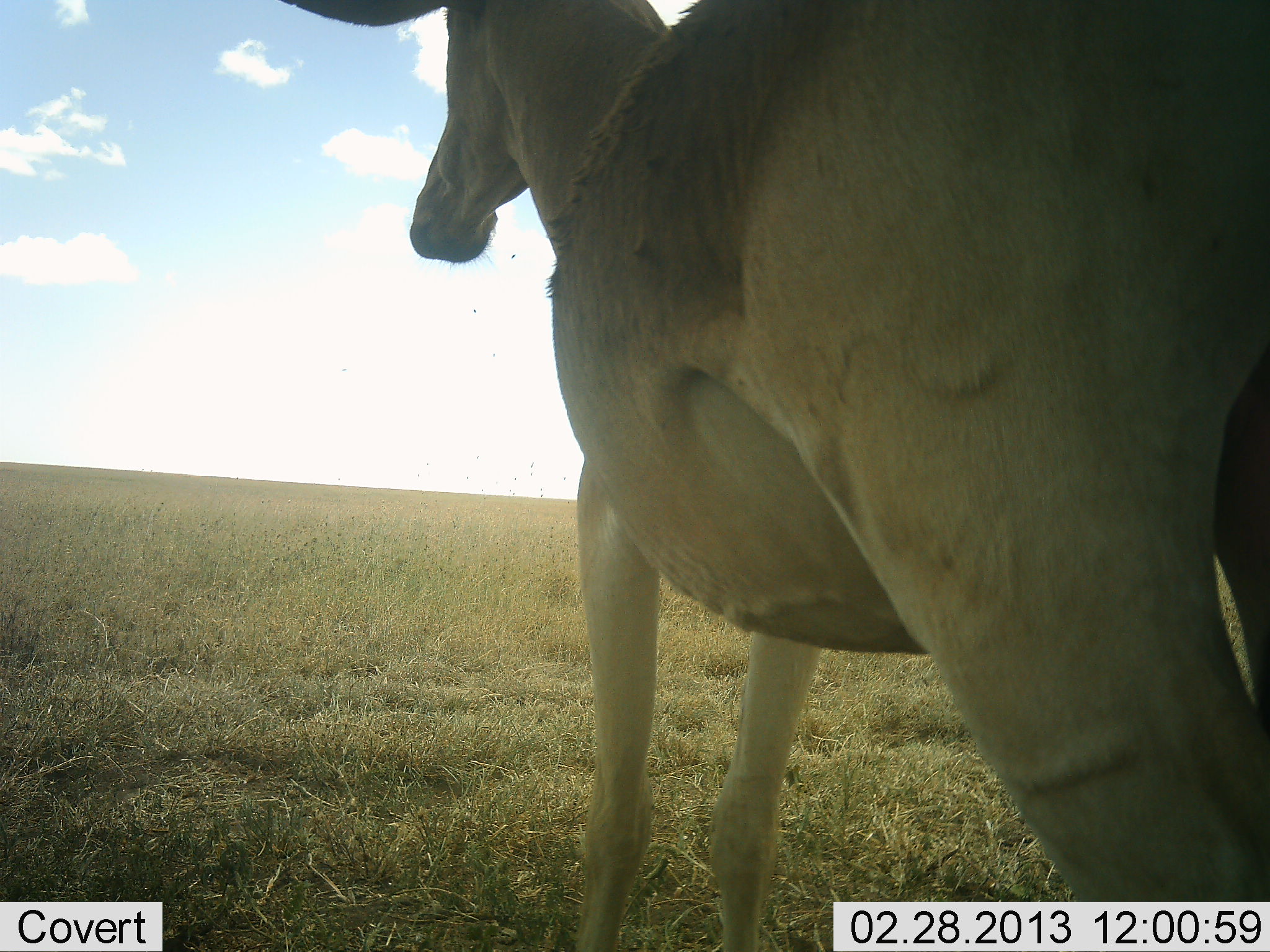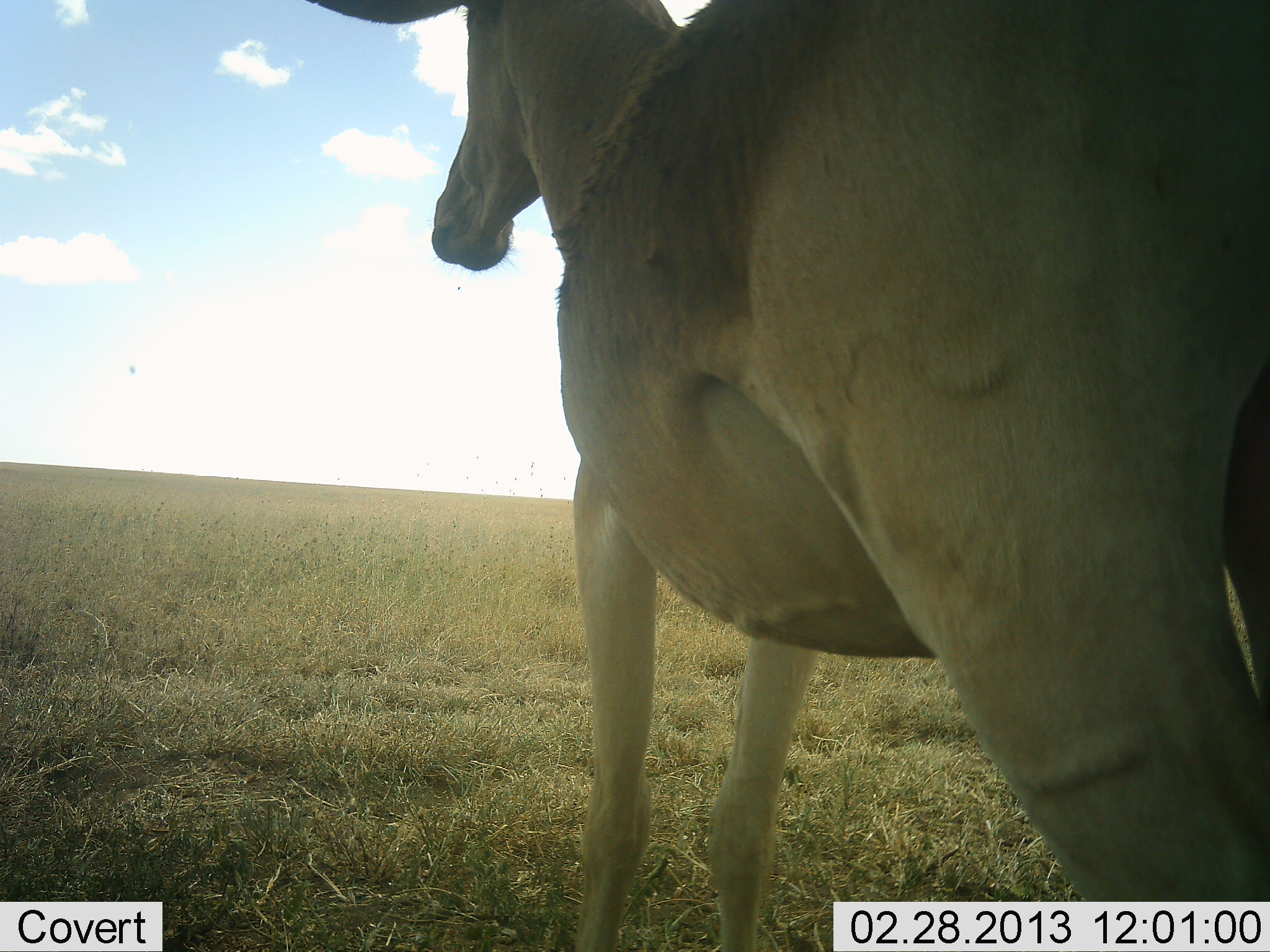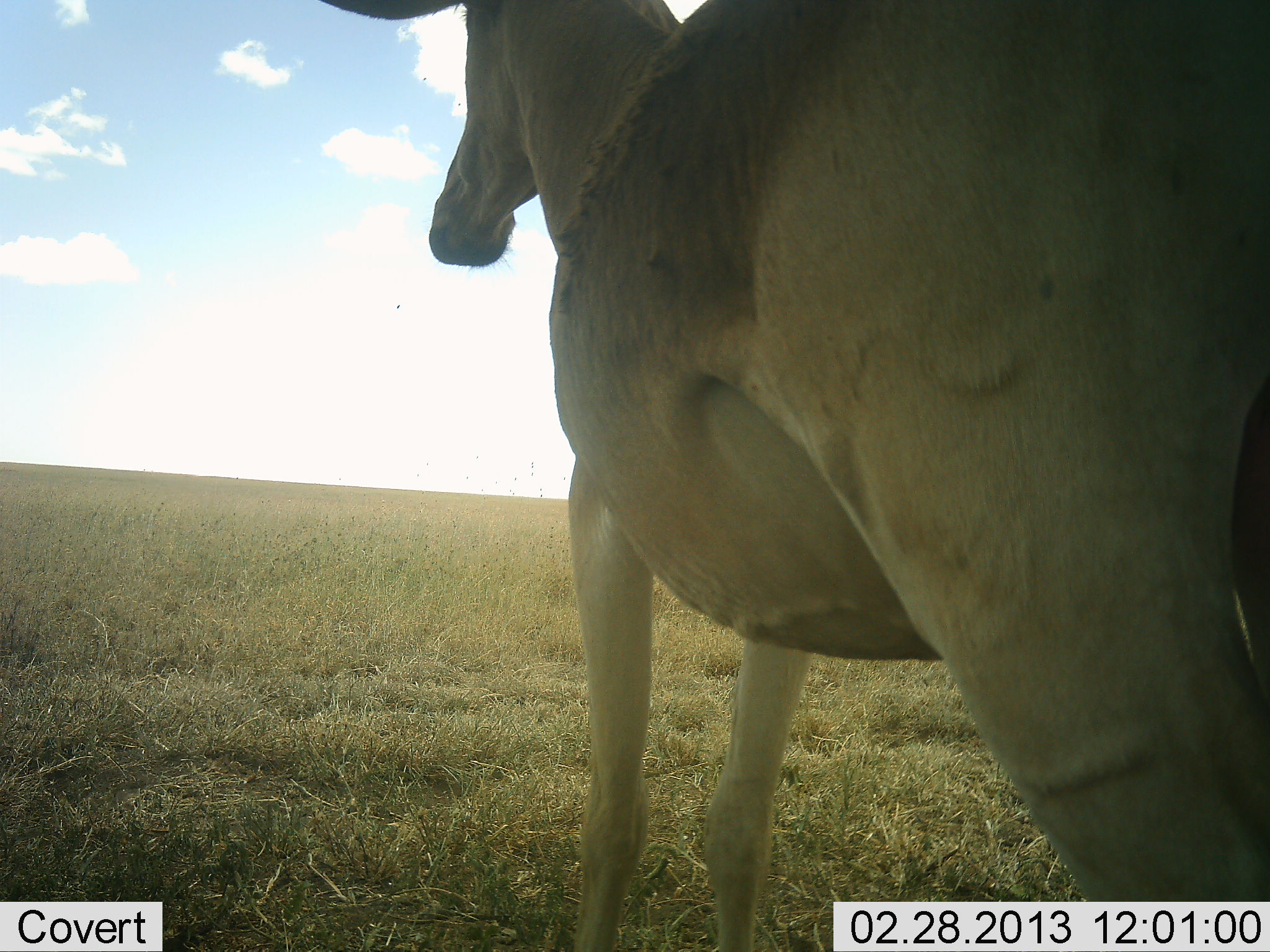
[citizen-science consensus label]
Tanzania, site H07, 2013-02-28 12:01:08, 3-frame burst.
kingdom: Animalia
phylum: Chordata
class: Mammalia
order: Artiodactyla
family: Bovidae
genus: Alcelaphus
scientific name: Alcelaphus buselaphus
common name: hartebeest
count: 1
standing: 100%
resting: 0%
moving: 0%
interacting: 0%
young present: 0%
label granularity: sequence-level